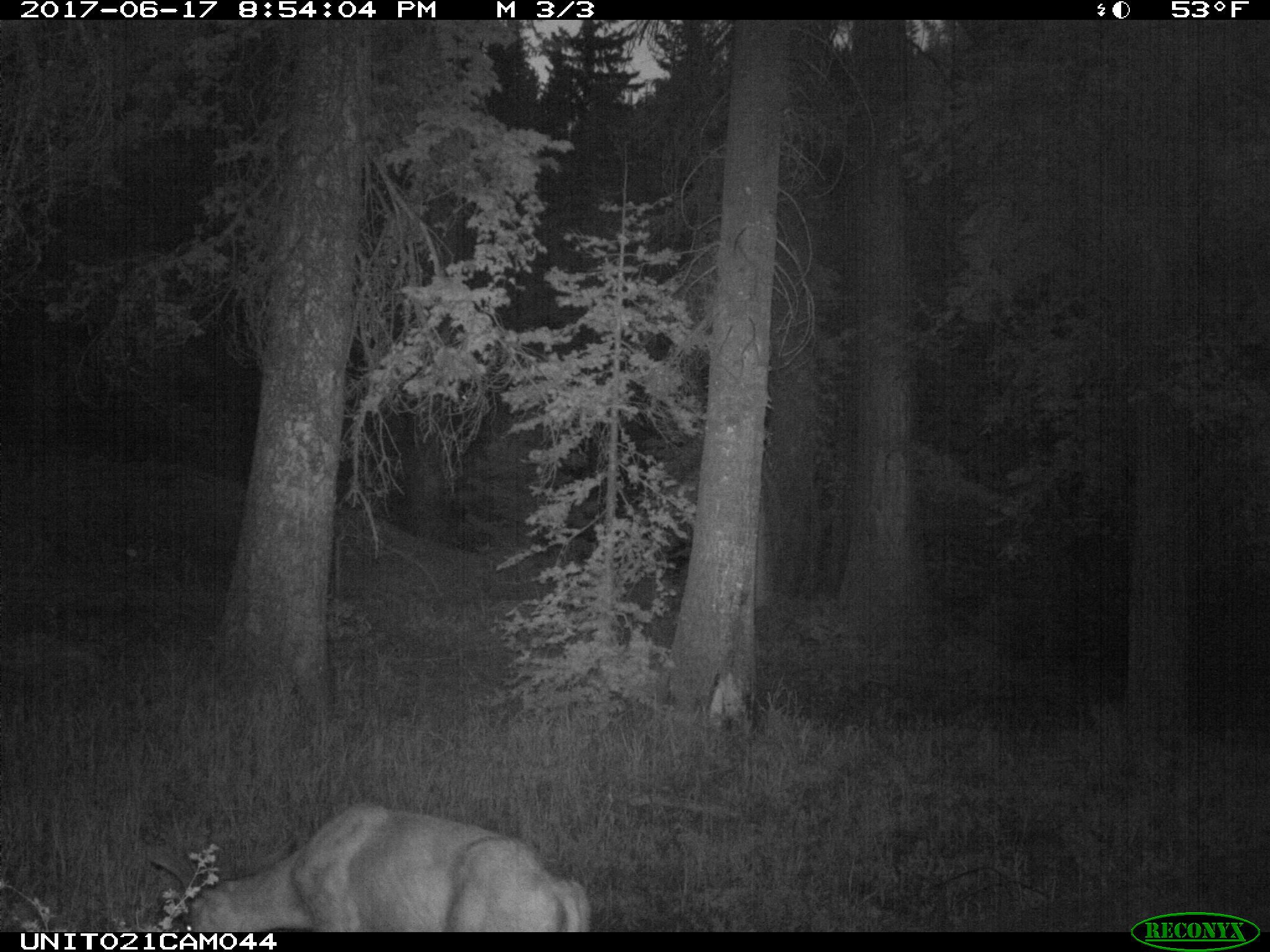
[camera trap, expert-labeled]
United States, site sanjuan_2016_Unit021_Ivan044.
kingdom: Animalia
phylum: Chordata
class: Mammalia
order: Artiodactyla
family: Cervidae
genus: Odocoileus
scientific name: Odocoileus hemionus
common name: mule deer